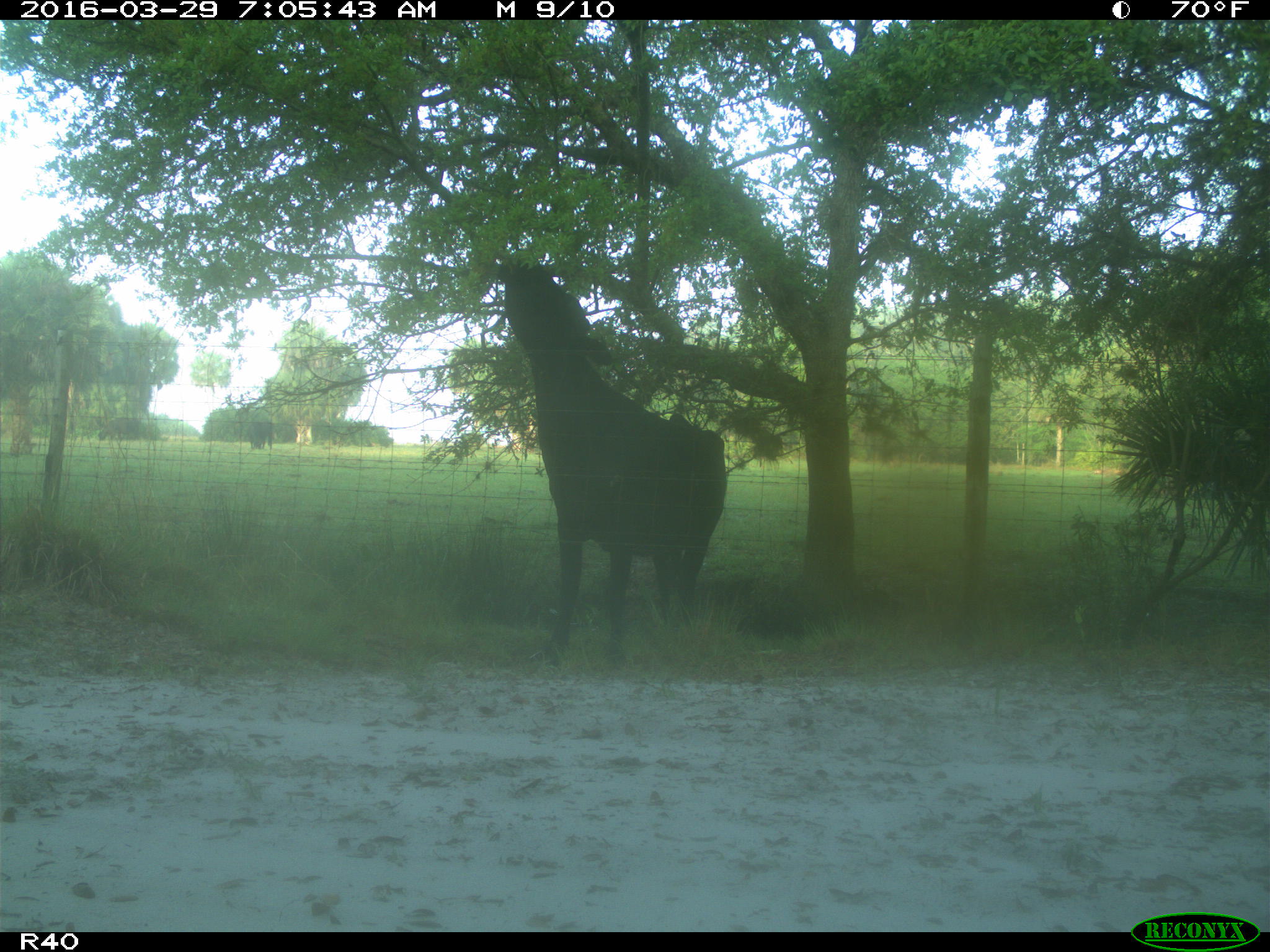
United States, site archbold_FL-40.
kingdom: Animalia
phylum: Chordata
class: Mammalia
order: Artiodactyla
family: Bovidae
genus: Bos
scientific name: Bos taurus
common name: domestic cow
Bos taurus (domestic cow).